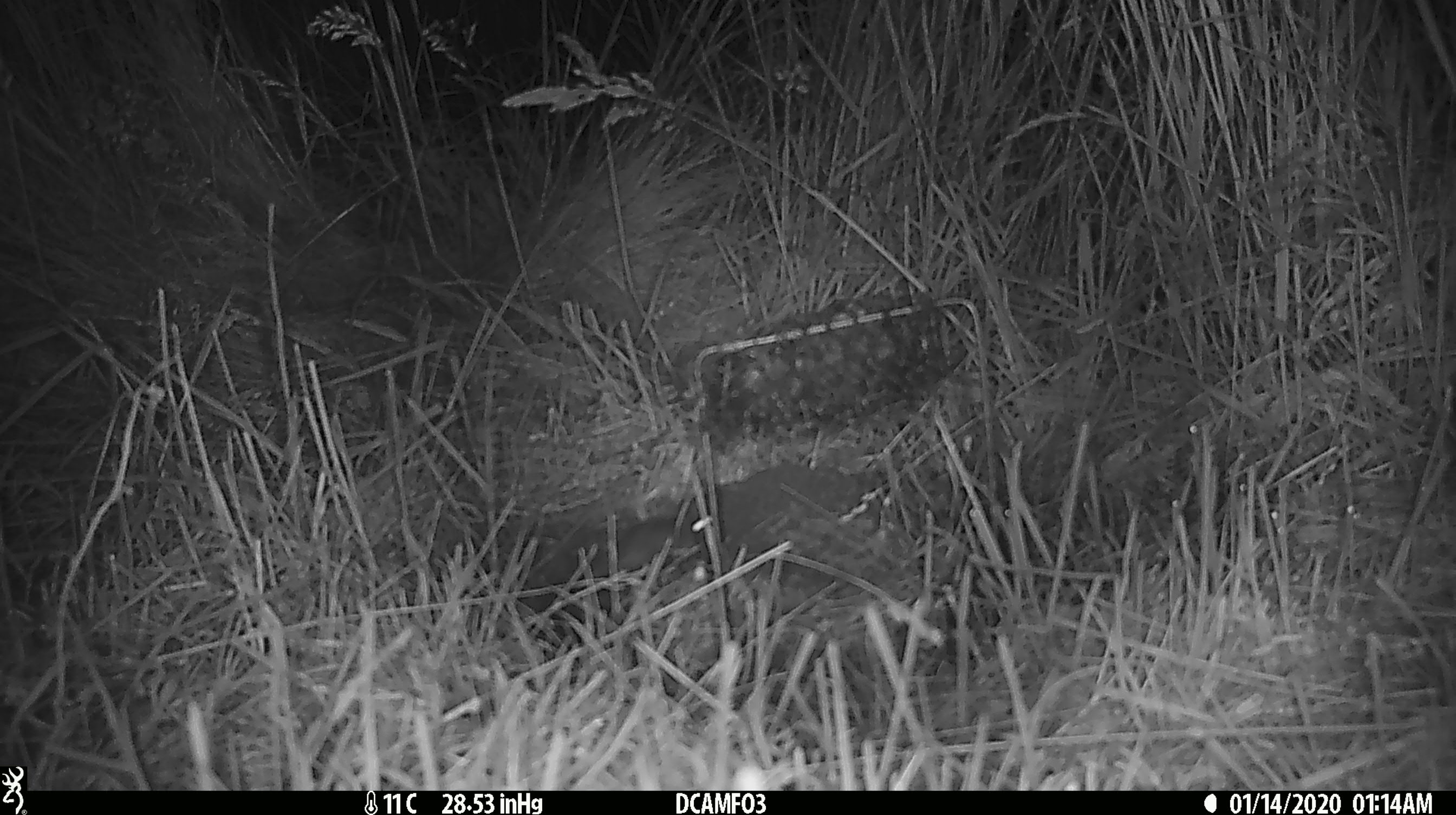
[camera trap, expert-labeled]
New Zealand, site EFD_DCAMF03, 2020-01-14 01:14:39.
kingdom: Animalia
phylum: Chordata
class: Mammalia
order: Rodentia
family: Muridae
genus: Mus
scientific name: Mus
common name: mouse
Mouse (Mus).